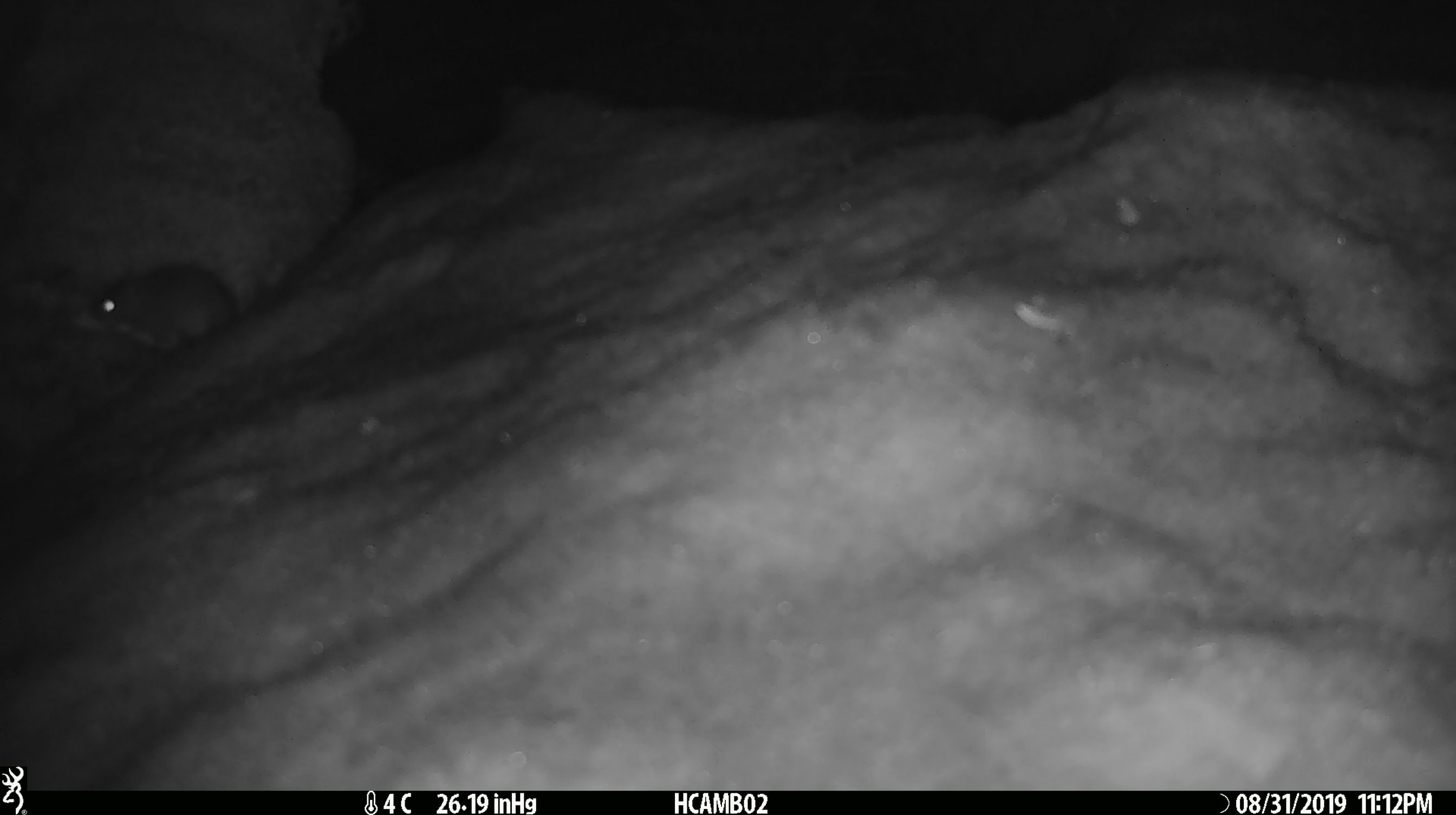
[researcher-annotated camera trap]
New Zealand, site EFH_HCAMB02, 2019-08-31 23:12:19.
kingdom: Animalia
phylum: Chordata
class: Mammalia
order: Rodentia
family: Muridae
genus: Mus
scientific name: Mus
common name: mouse